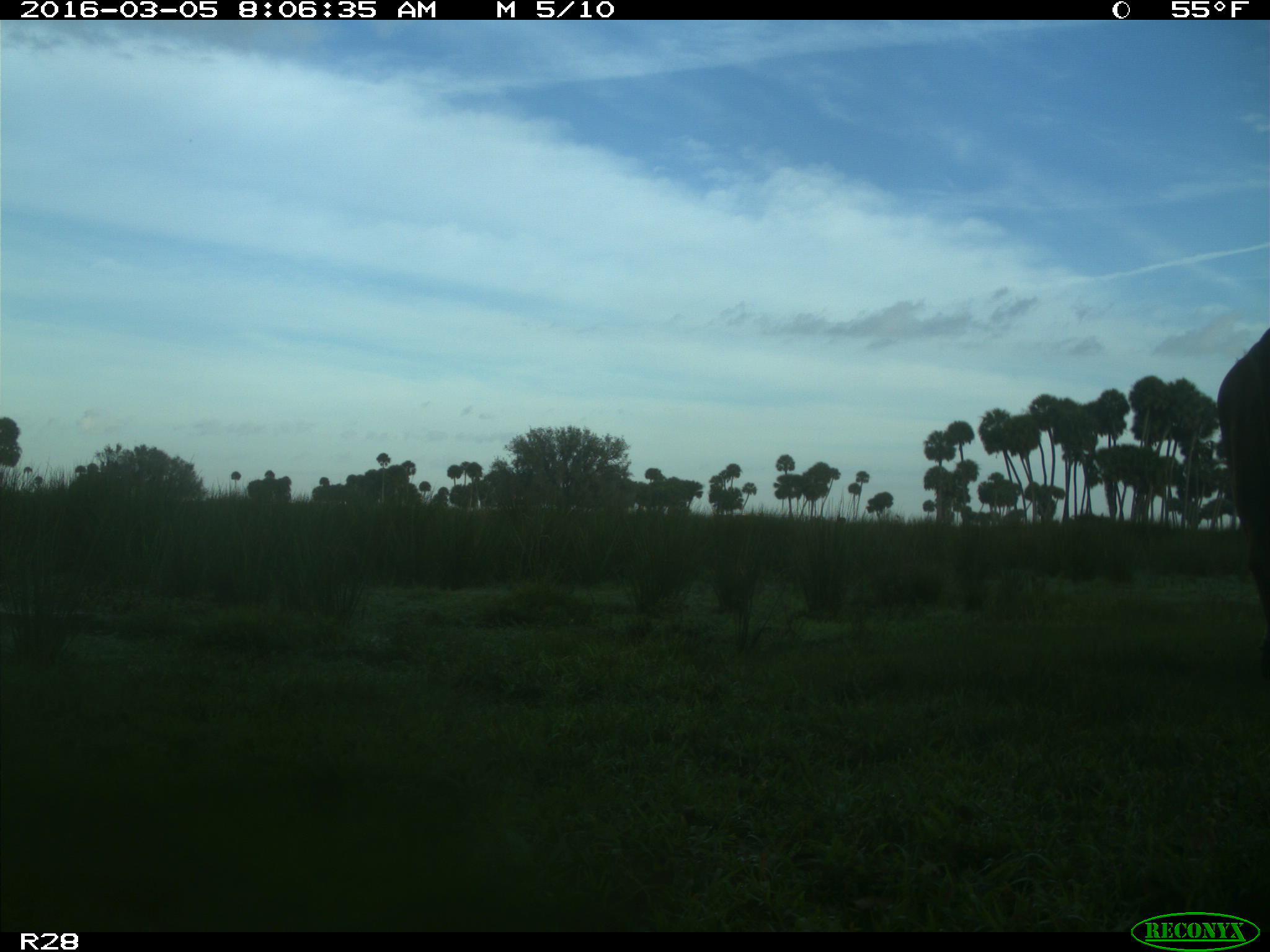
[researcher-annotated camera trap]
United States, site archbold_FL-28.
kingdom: Animalia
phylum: Chordata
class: Mammalia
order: Artiodactyla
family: Bovidae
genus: Bos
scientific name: Bos taurus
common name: domestic cow